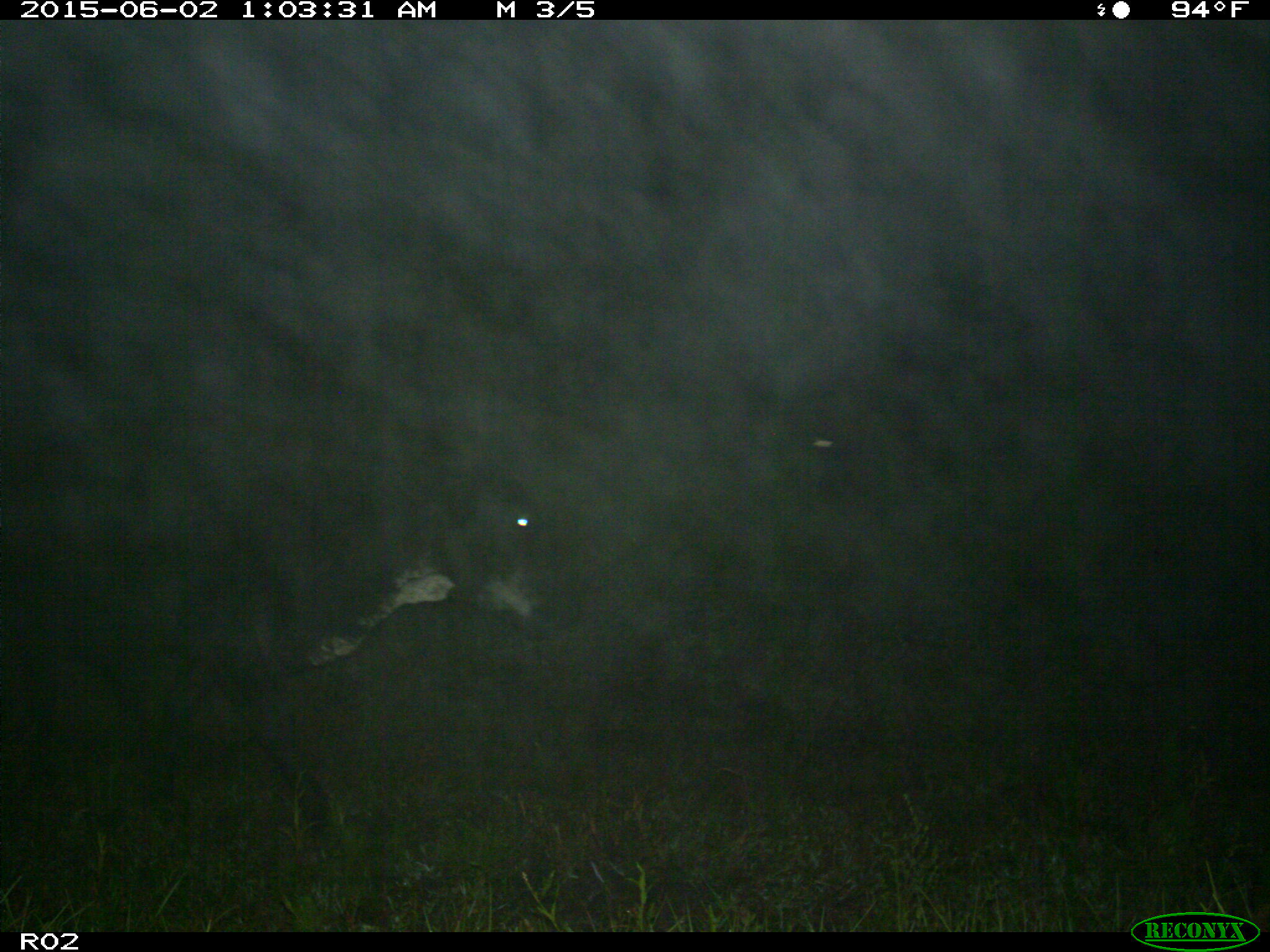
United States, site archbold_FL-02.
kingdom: Animalia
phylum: Chordata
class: Mammalia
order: Artiodactyla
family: Bovidae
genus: Bos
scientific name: Bos taurus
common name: domestic cow